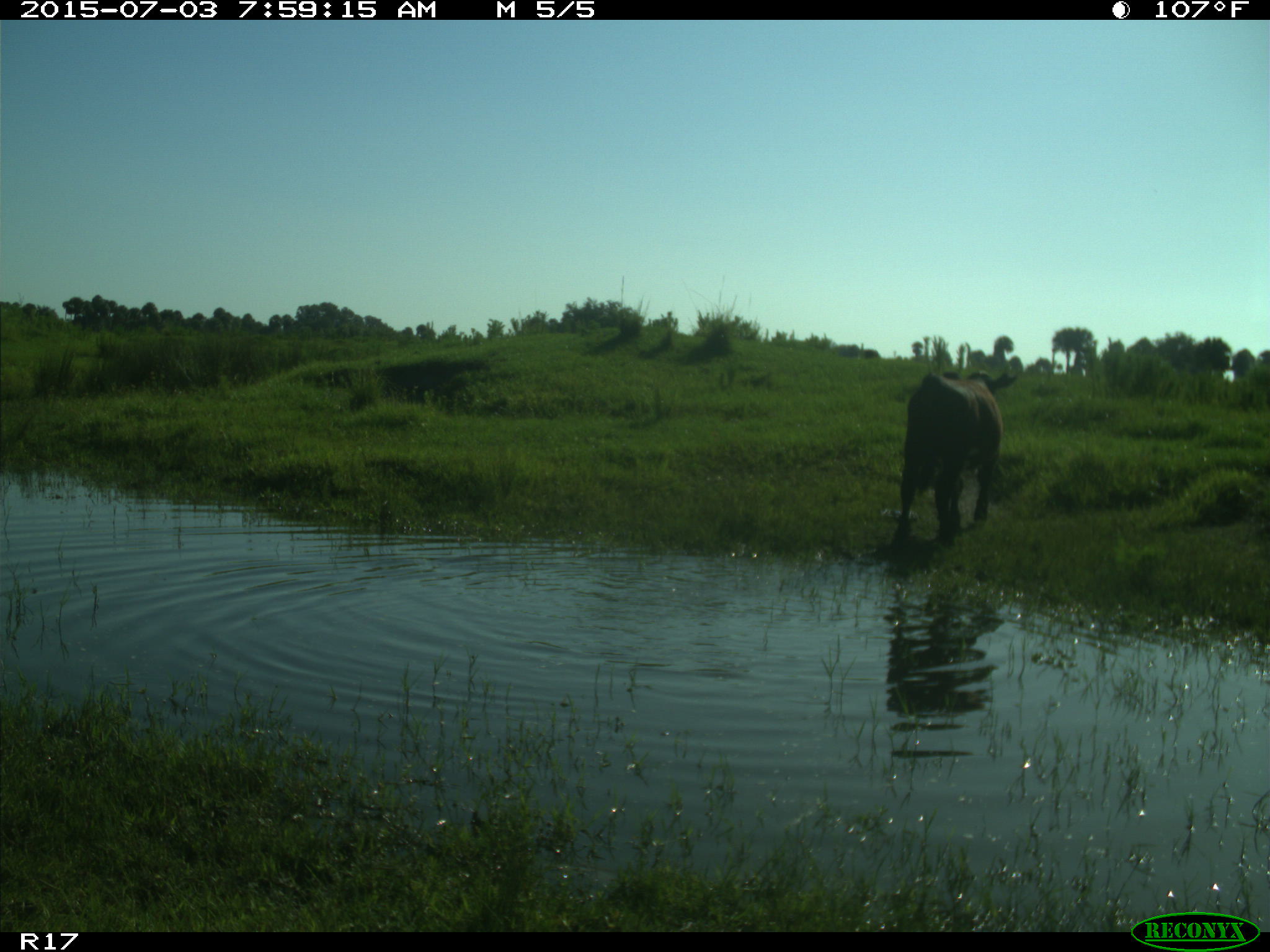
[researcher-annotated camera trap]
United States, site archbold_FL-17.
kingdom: Animalia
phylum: Chordata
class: Mammalia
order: Artiodactyla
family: Bovidae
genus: Bos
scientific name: Bos taurus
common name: domestic cow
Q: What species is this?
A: Bos taurus (domestic cow).